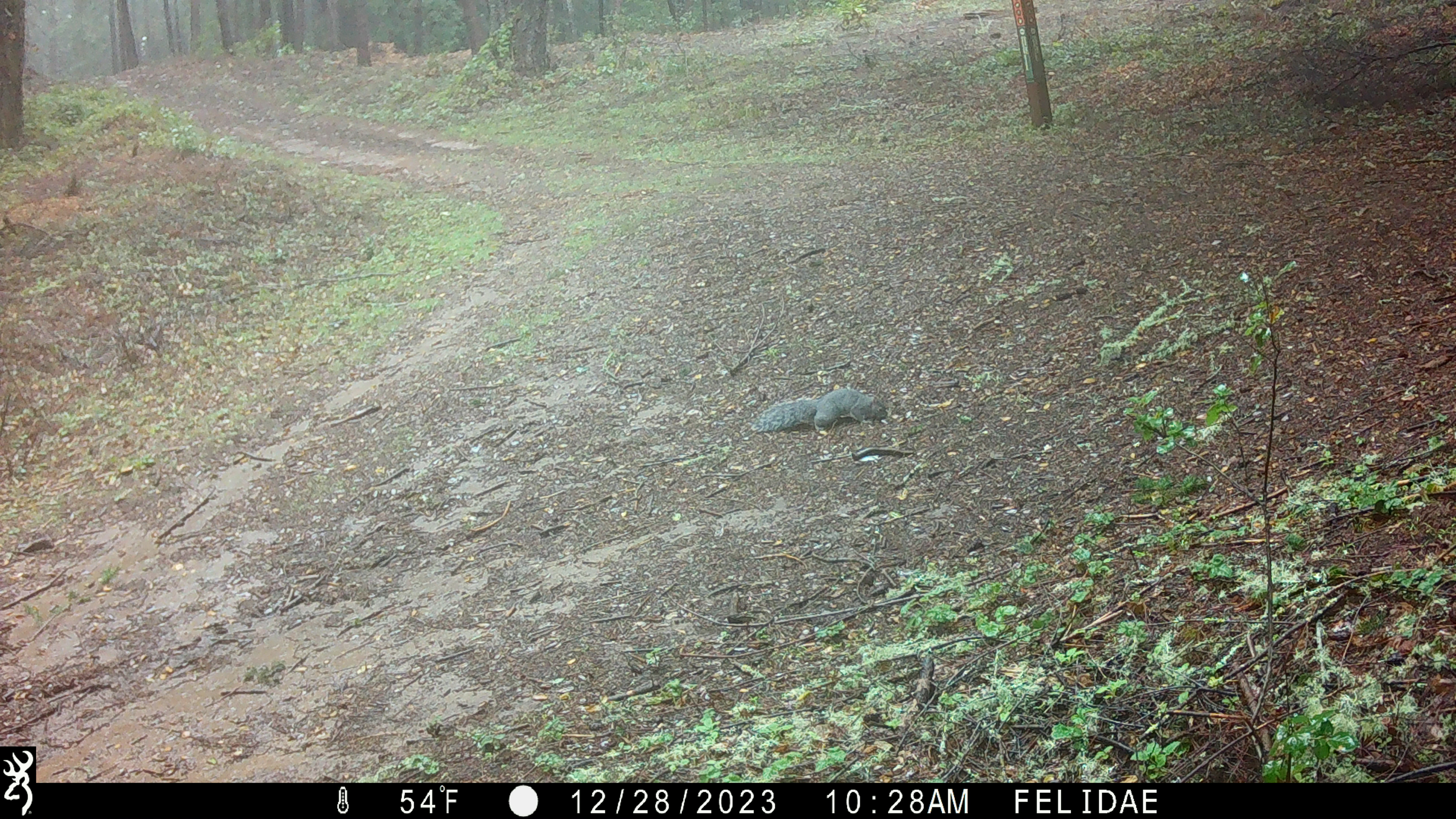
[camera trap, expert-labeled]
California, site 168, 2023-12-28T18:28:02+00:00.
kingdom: Animalia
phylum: Chordata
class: Mammalia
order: Rodentia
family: Sciuridae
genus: Sciurus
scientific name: Sciurus griseus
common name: western gray squirrel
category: western grey squirrel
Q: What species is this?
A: Western grey squirrel (western gray squirrel) (Sciurus griseus).